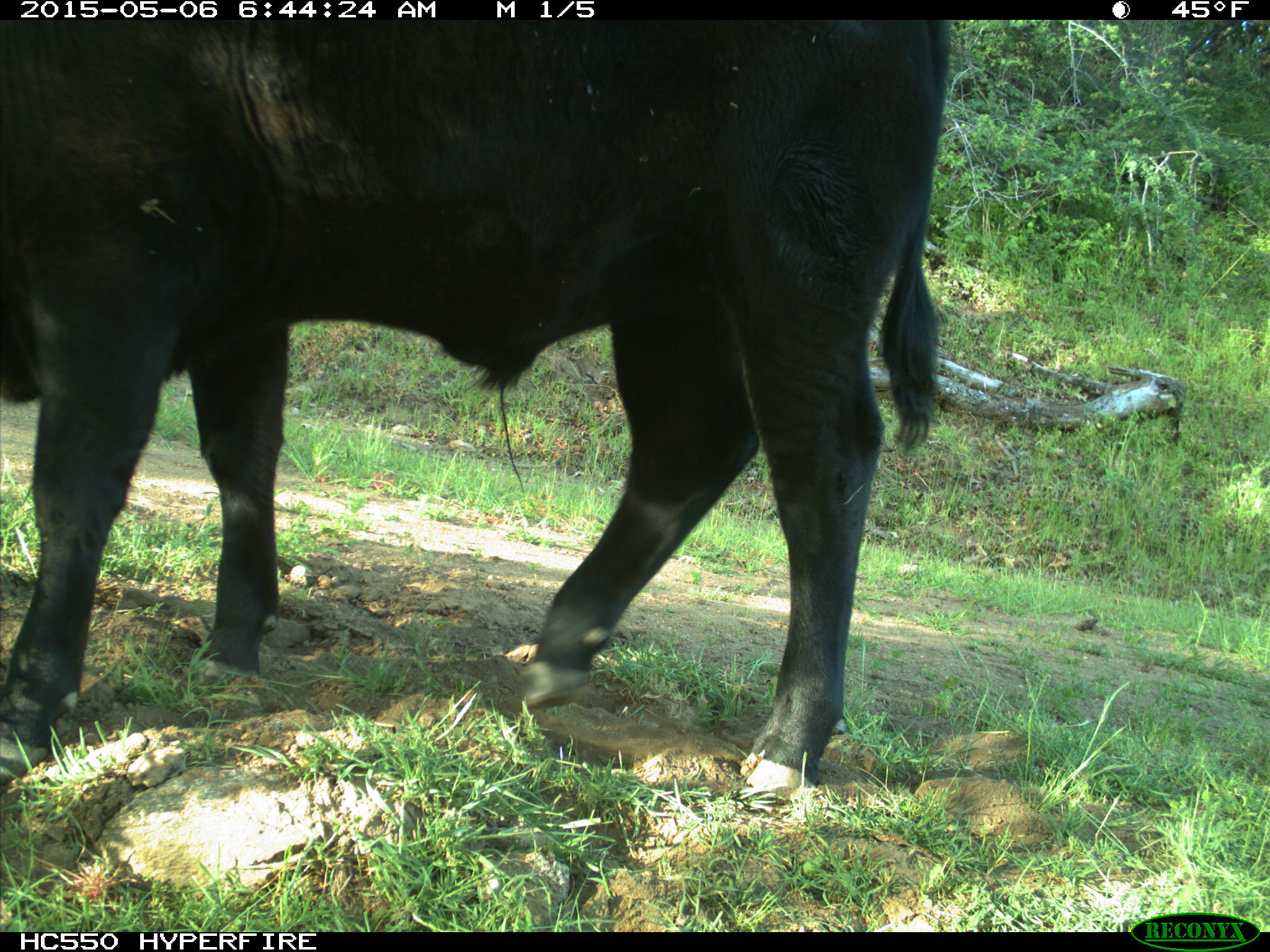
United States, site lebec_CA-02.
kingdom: Animalia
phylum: Chordata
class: Mammalia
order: Artiodactyla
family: Bovidae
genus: Bos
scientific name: Bos taurus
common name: domestic cow